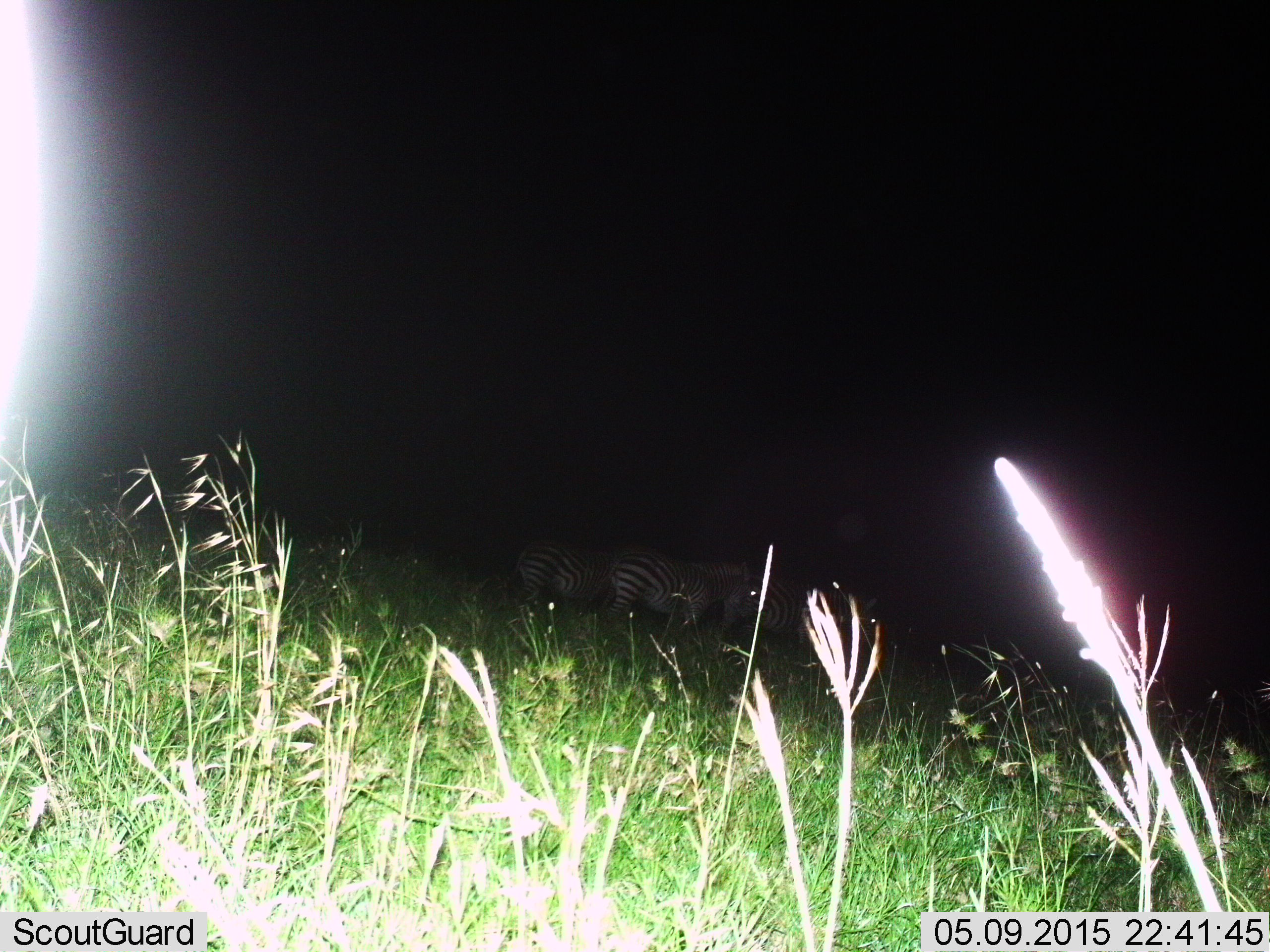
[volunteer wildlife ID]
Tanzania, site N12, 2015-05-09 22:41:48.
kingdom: Animalia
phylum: Chordata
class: Mammalia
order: Perissodactyla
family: Equidae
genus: Equus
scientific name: Equus quagga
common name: plains zebra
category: zebra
Zebra (plains zebra) (Equus quagga), count 3. Behavior (volunteer vote fractions): standing 70%, resting 0%, moving 30%, interacting 0%. Young present (vote fraction): 0%. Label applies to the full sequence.